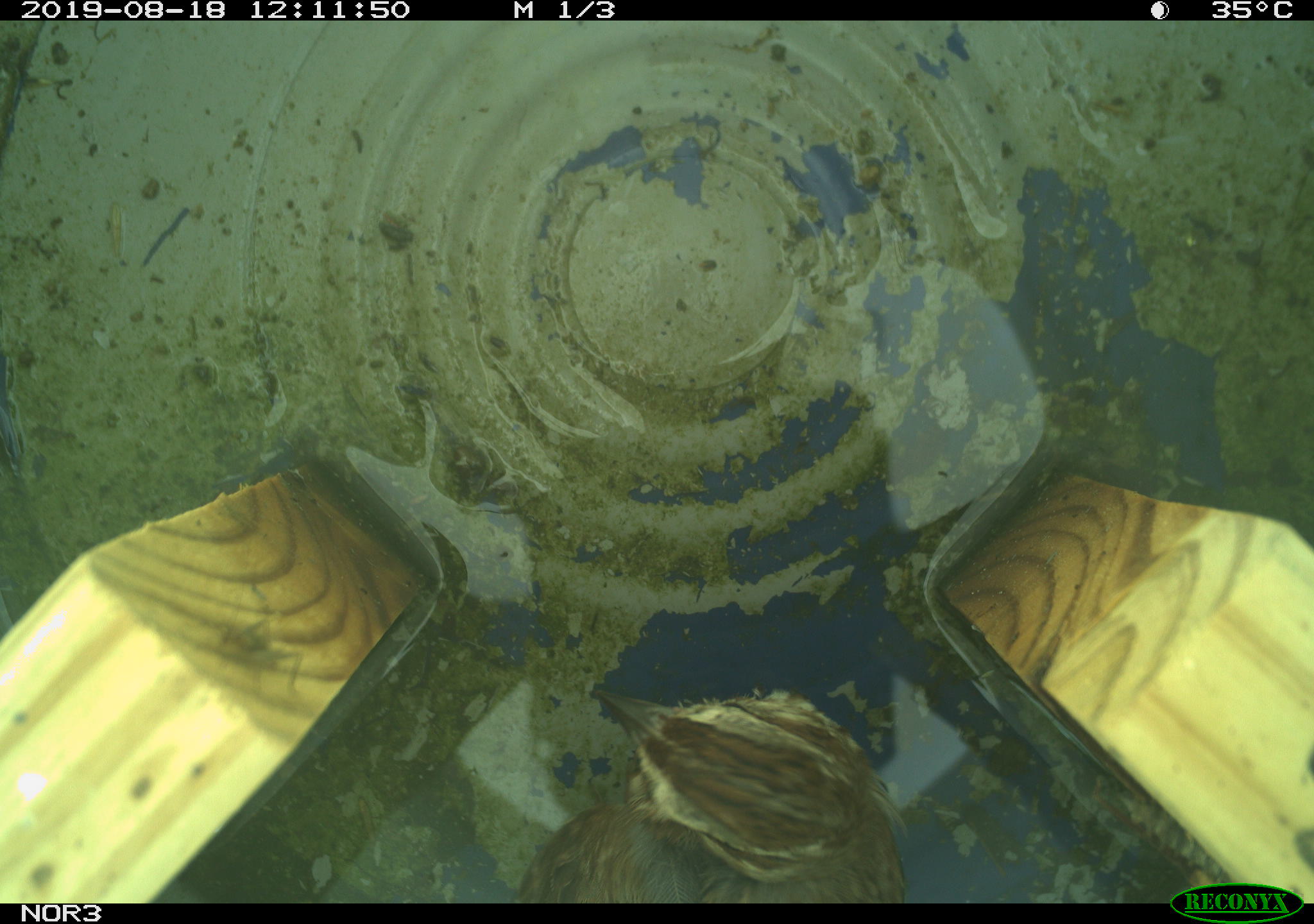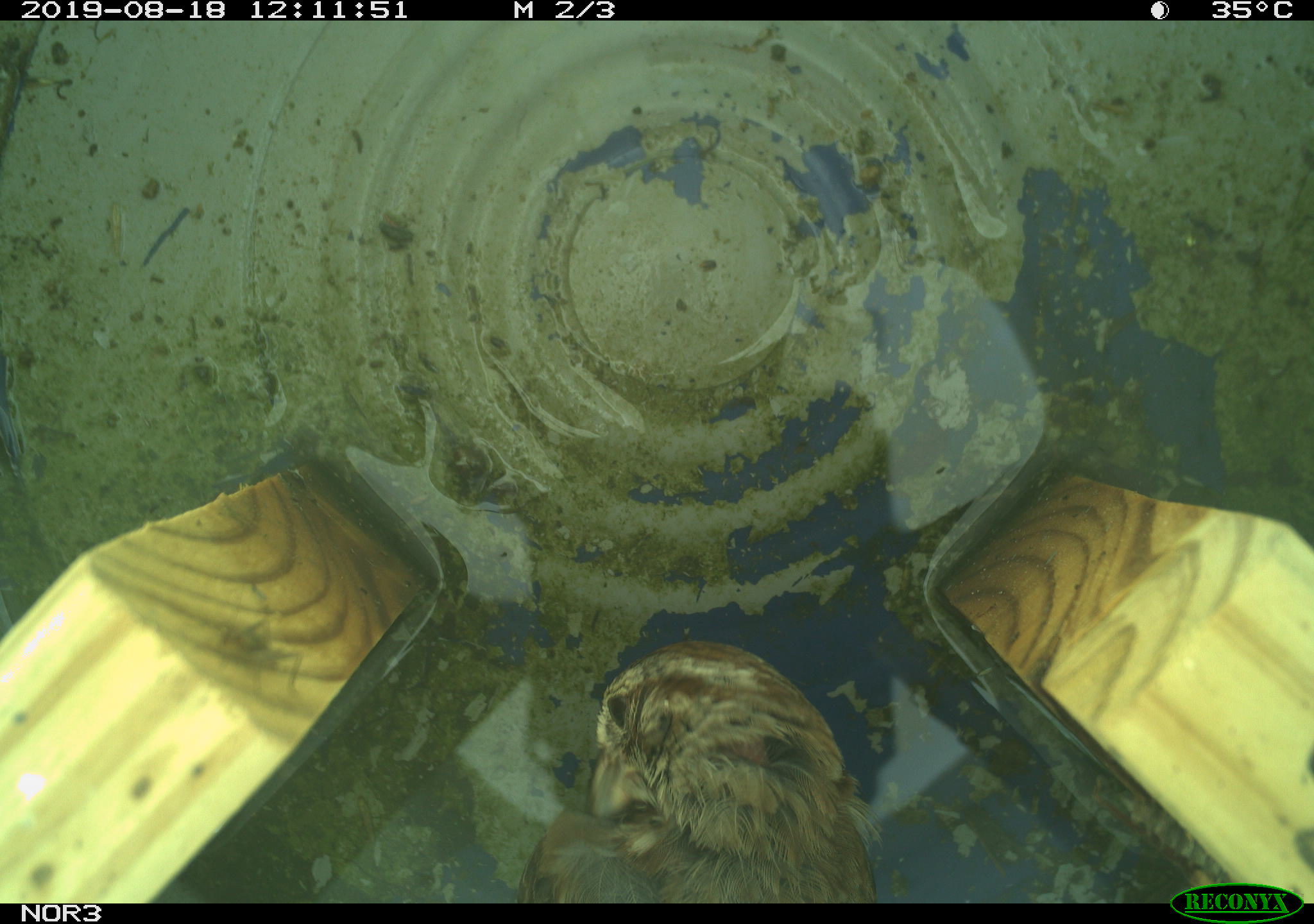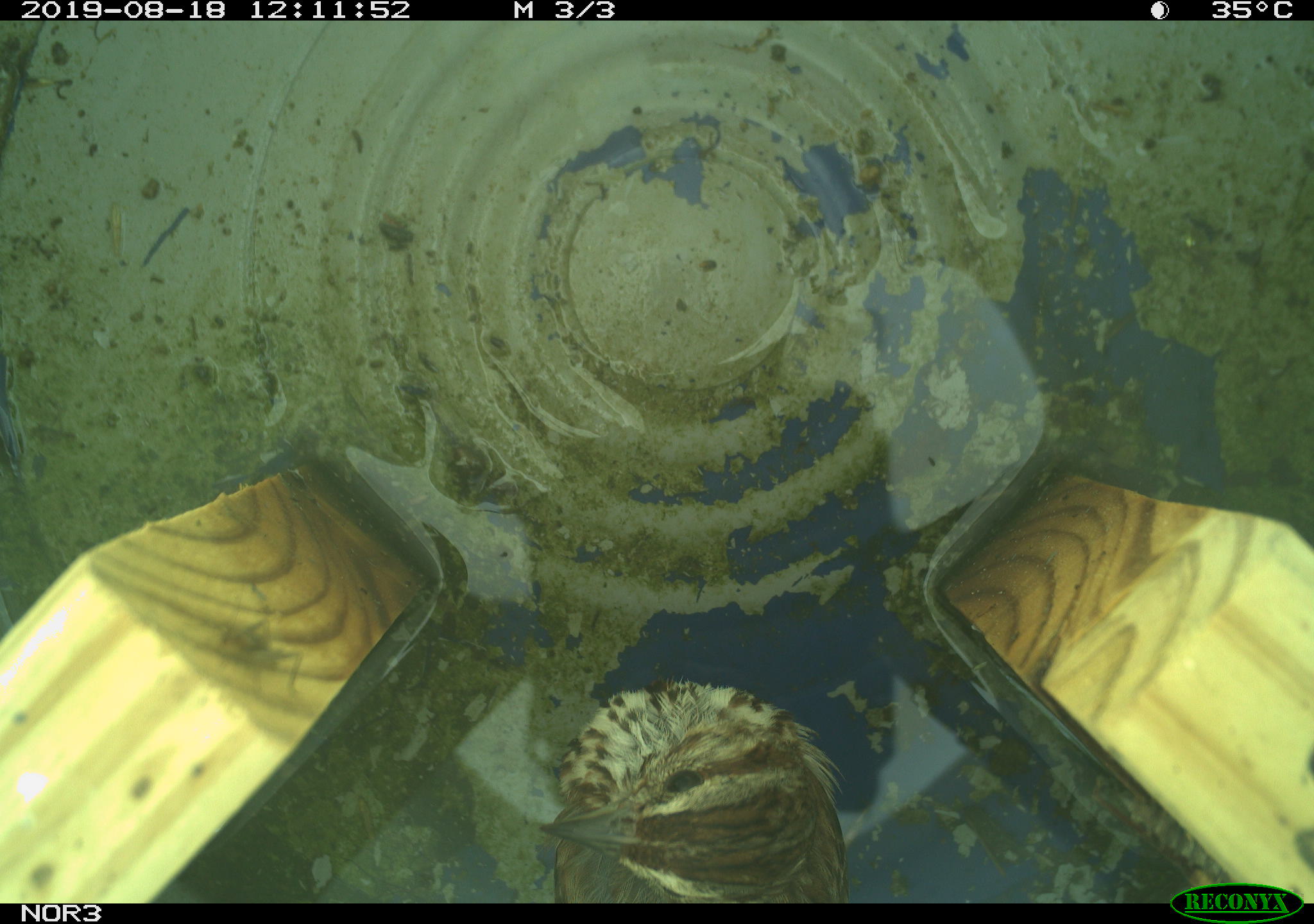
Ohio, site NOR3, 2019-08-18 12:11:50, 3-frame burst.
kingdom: Animalia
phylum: Chordata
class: Aves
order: Passeriformes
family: Passerellidae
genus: Melospiza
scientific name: Melospiza melodia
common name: song sparrow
Song sparrow (Melospiza melodia).